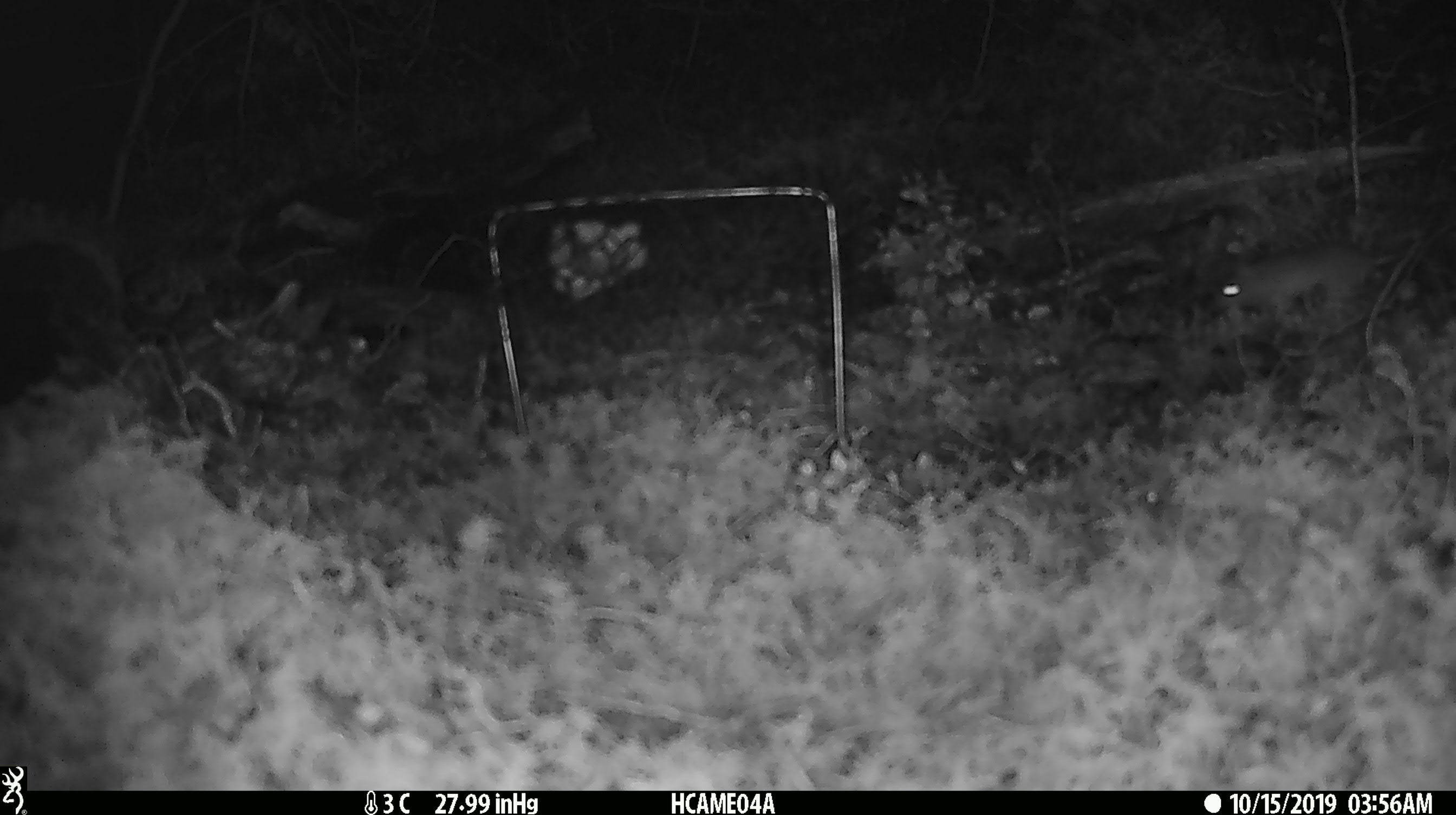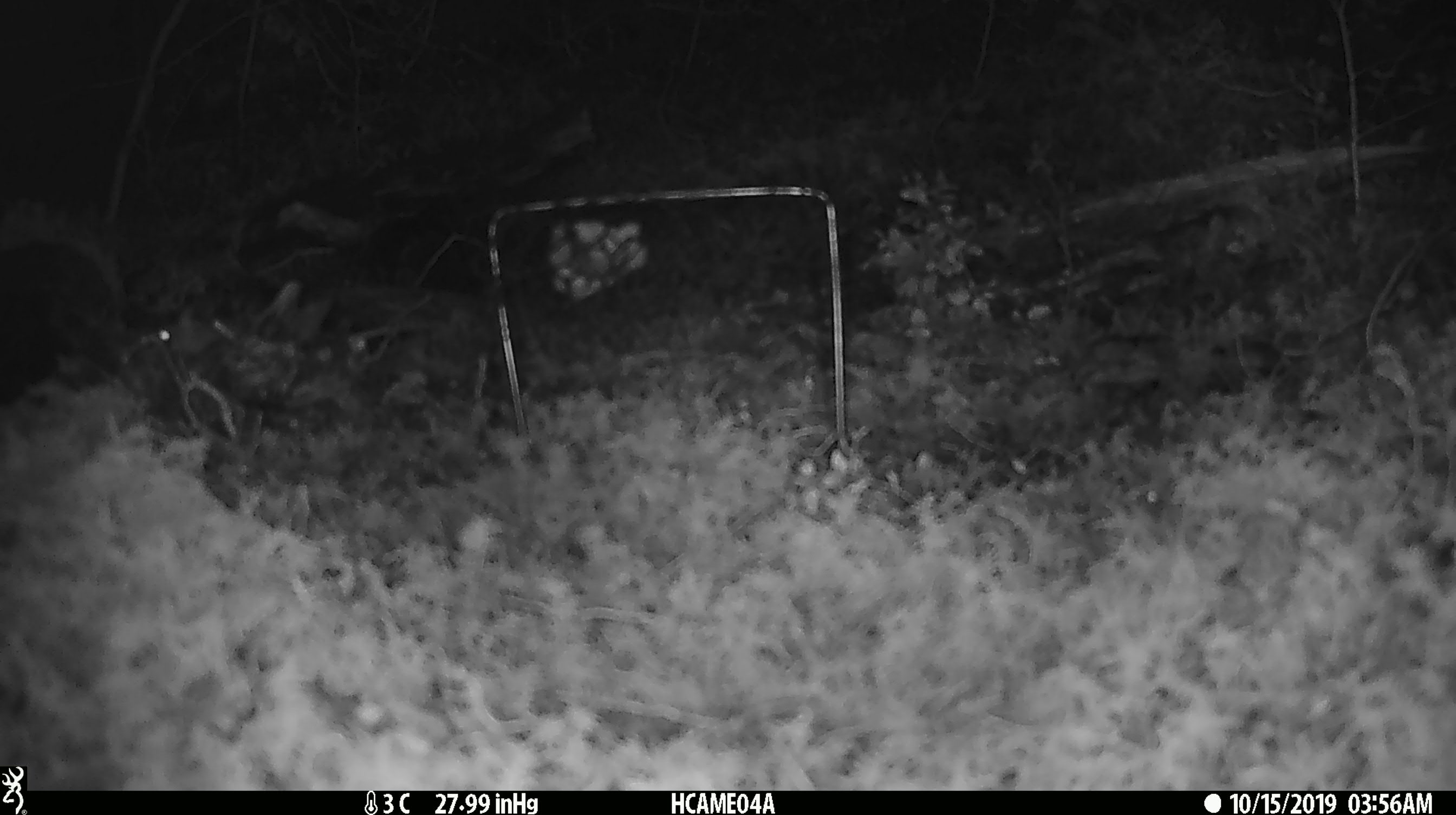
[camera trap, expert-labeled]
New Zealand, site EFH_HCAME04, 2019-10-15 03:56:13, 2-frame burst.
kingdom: Animalia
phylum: Chordata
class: Mammalia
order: Rodentia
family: Muridae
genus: Mus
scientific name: Mus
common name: mouse